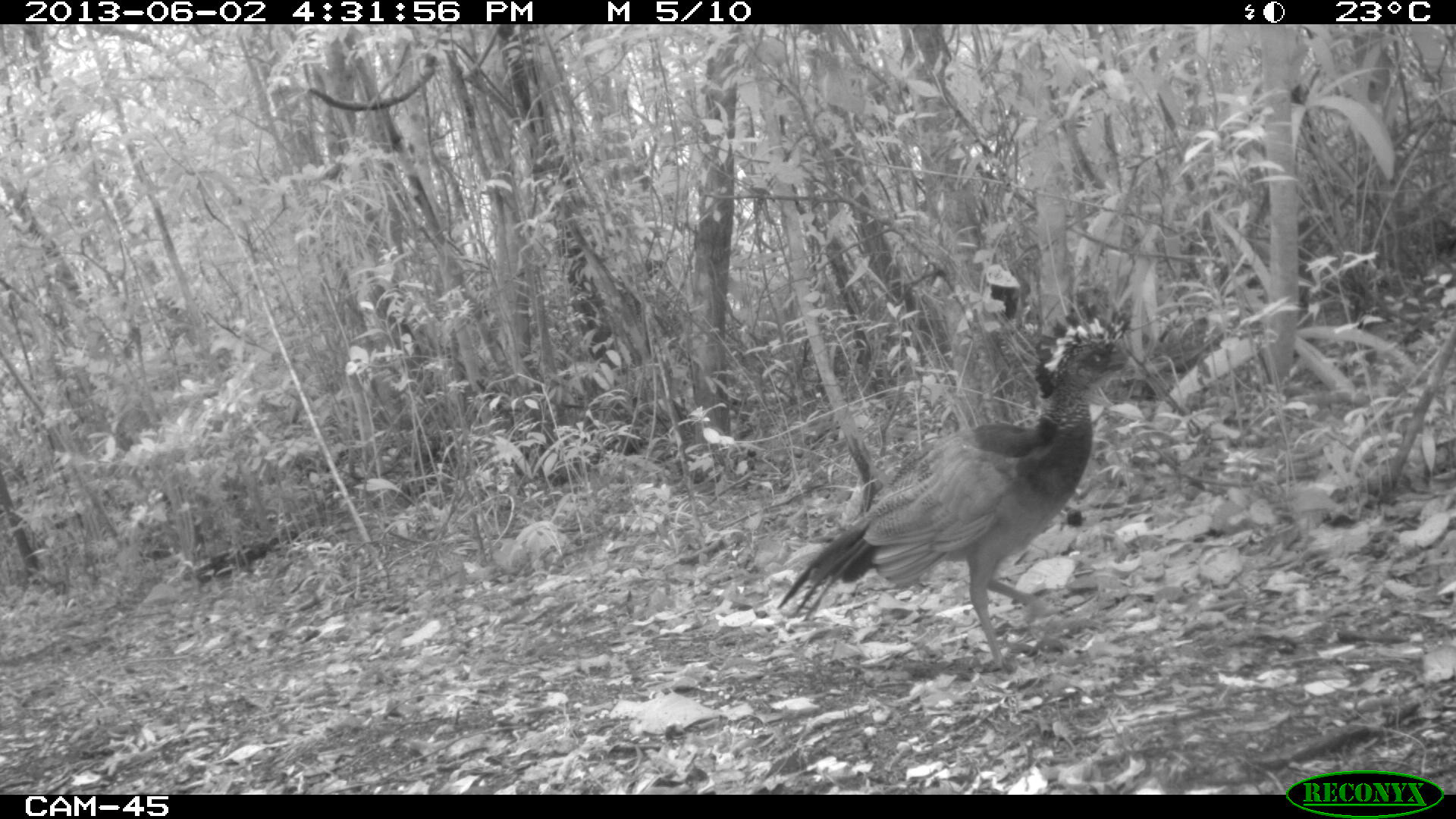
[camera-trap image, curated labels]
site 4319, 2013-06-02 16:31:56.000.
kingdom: Animalia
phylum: Chordata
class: Aves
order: Galliformes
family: Cracidae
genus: Crax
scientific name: Crax rubra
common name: great curassow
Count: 1.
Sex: female.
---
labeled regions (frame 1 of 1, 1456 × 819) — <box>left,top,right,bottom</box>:
crax rubra: <box>775,304,1139,672</box>